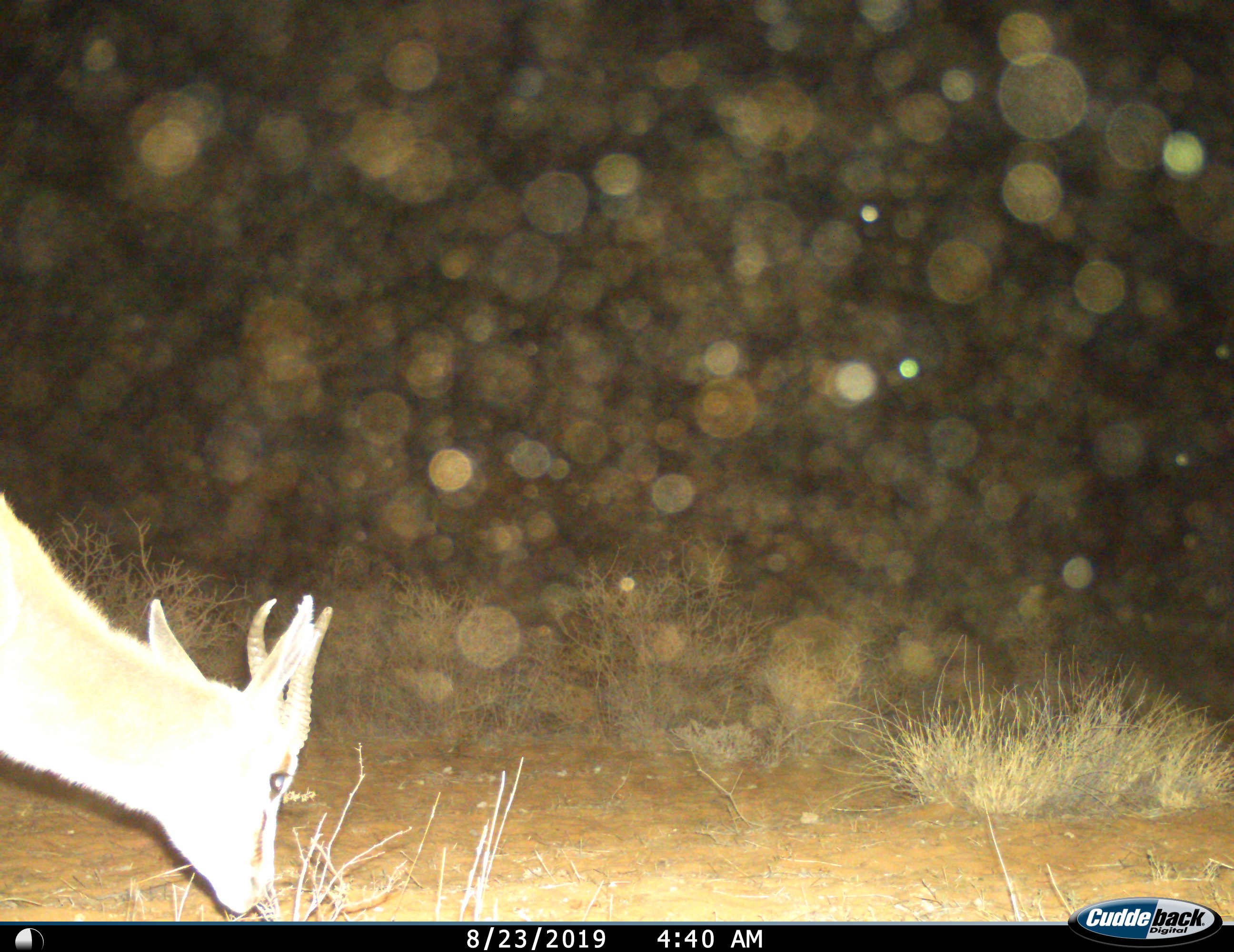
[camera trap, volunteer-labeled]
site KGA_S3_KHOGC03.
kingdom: Animalia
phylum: Chordata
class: Mammalia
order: Artiodactyla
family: Bovidae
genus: Antidorcas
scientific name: Antidorcas marsupialis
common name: springbok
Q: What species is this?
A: Springbok (Antidorcas marsupialis).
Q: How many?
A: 1.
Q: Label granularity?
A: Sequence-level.